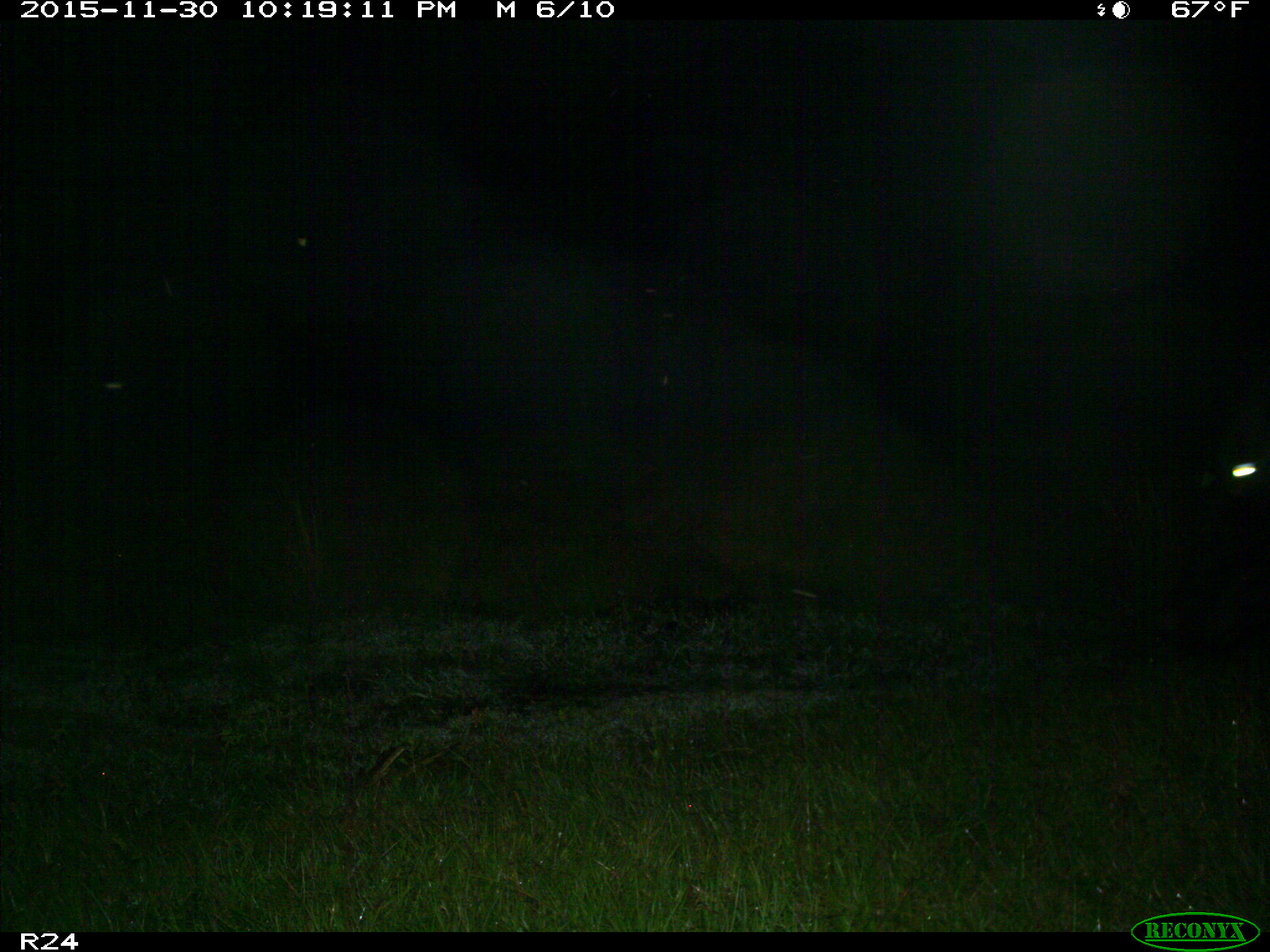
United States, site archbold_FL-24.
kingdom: Animalia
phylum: Chordata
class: Mammalia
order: Artiodactyla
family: Bovidae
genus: Bos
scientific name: Bos taurus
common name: domestic cow